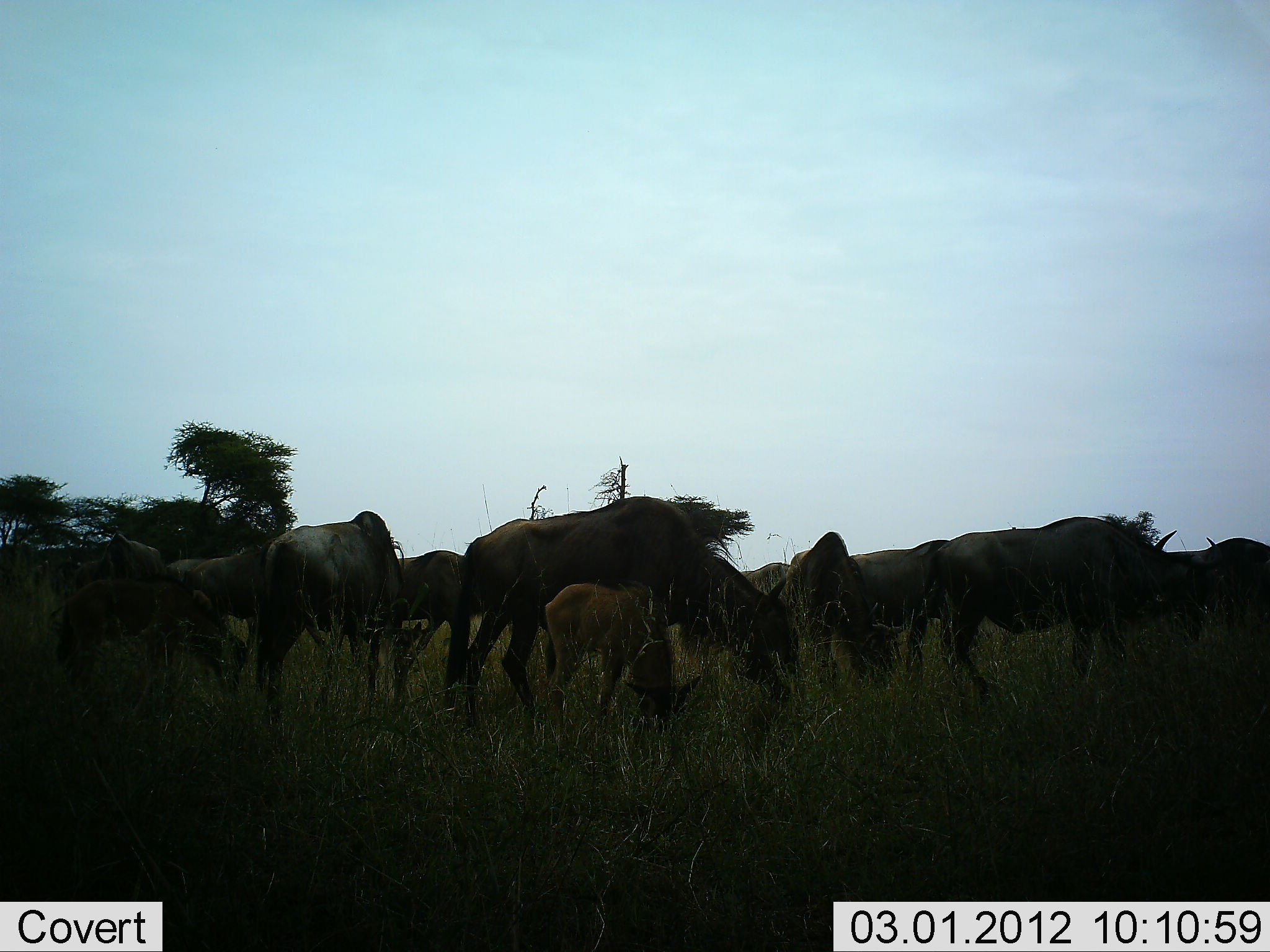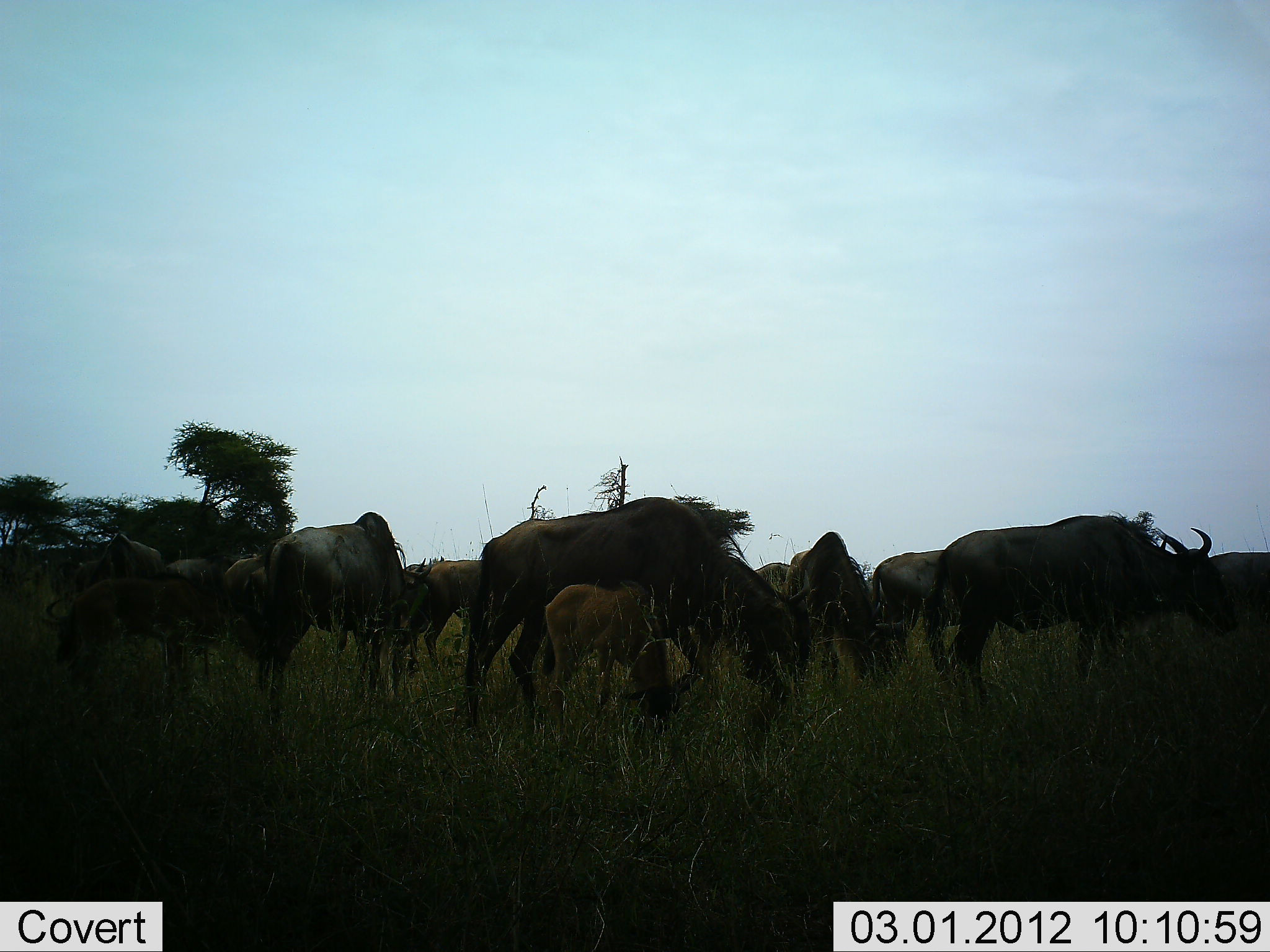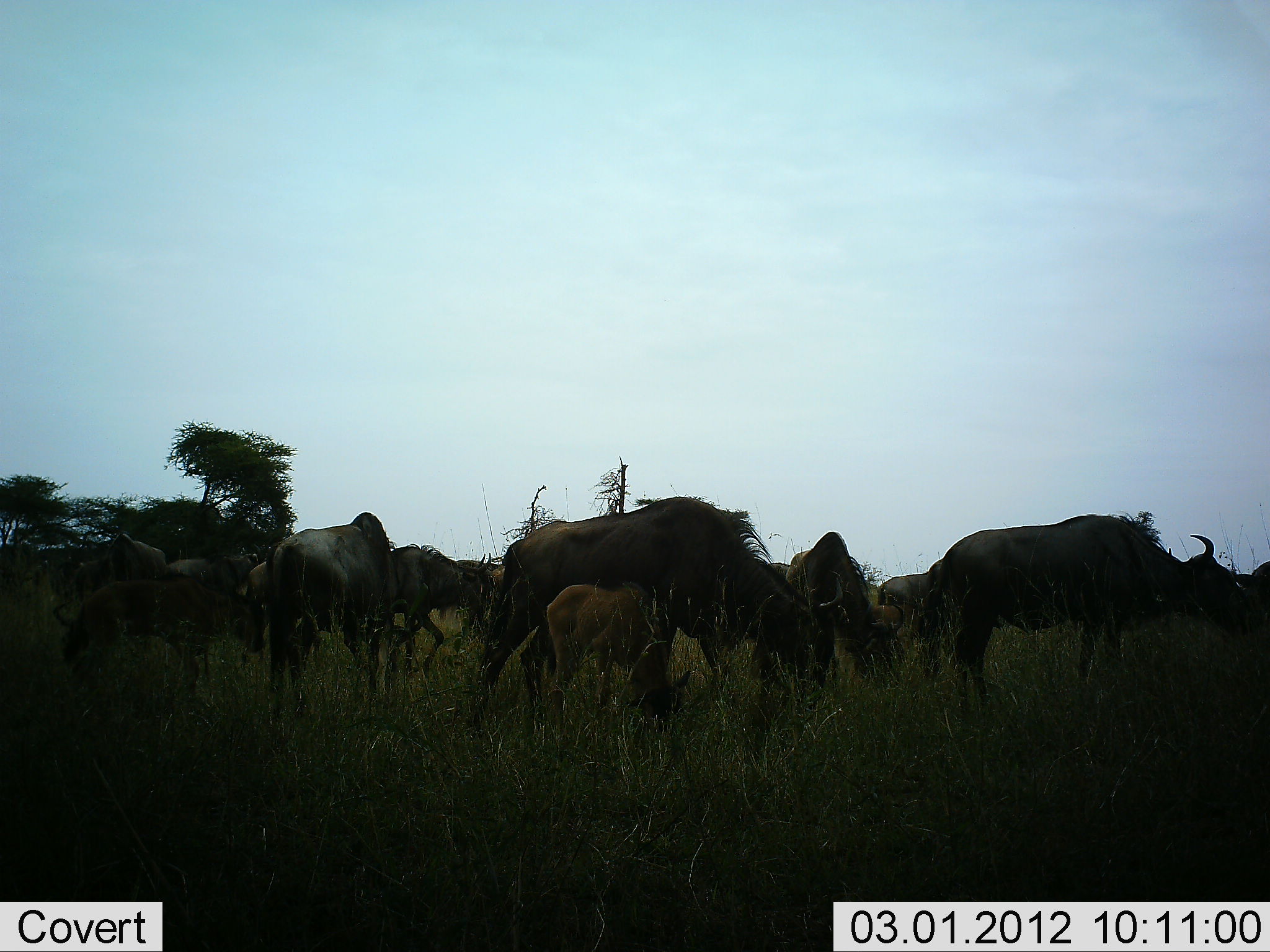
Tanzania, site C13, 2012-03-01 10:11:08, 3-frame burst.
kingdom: Animalia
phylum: Chordata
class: Mammalia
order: Artiodactyla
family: Bovidae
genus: Connochaetes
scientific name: Connochaetes taurinus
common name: blue wildebeest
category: wildebeest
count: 11-50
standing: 60%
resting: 10%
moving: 40%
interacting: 10%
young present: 85%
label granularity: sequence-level